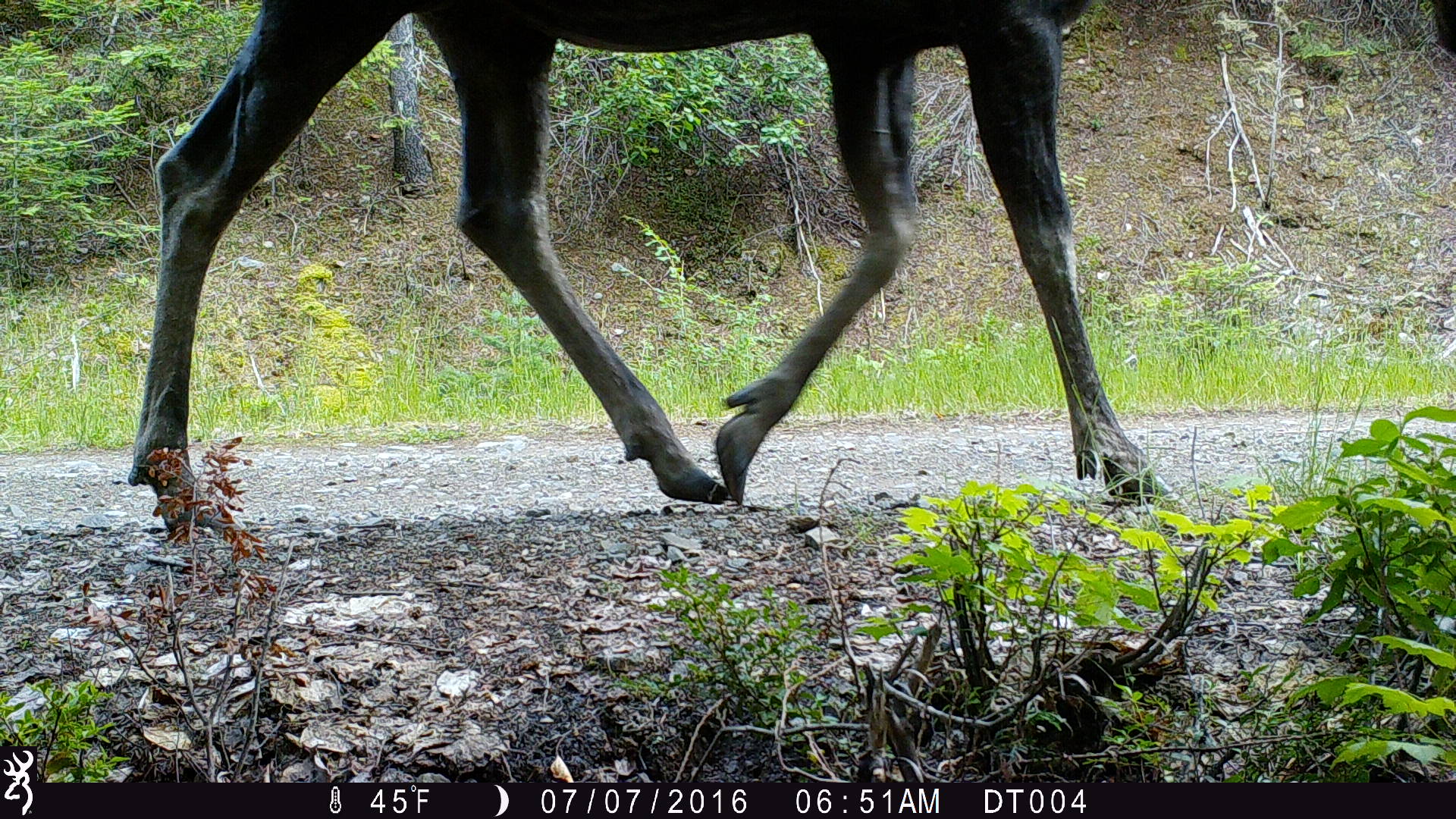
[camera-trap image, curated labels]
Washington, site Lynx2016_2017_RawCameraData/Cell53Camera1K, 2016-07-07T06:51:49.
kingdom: Animalia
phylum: Chordata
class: Mammalia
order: Artiodactyla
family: Cervidae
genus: Alces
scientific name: Alces alces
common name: moose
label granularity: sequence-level